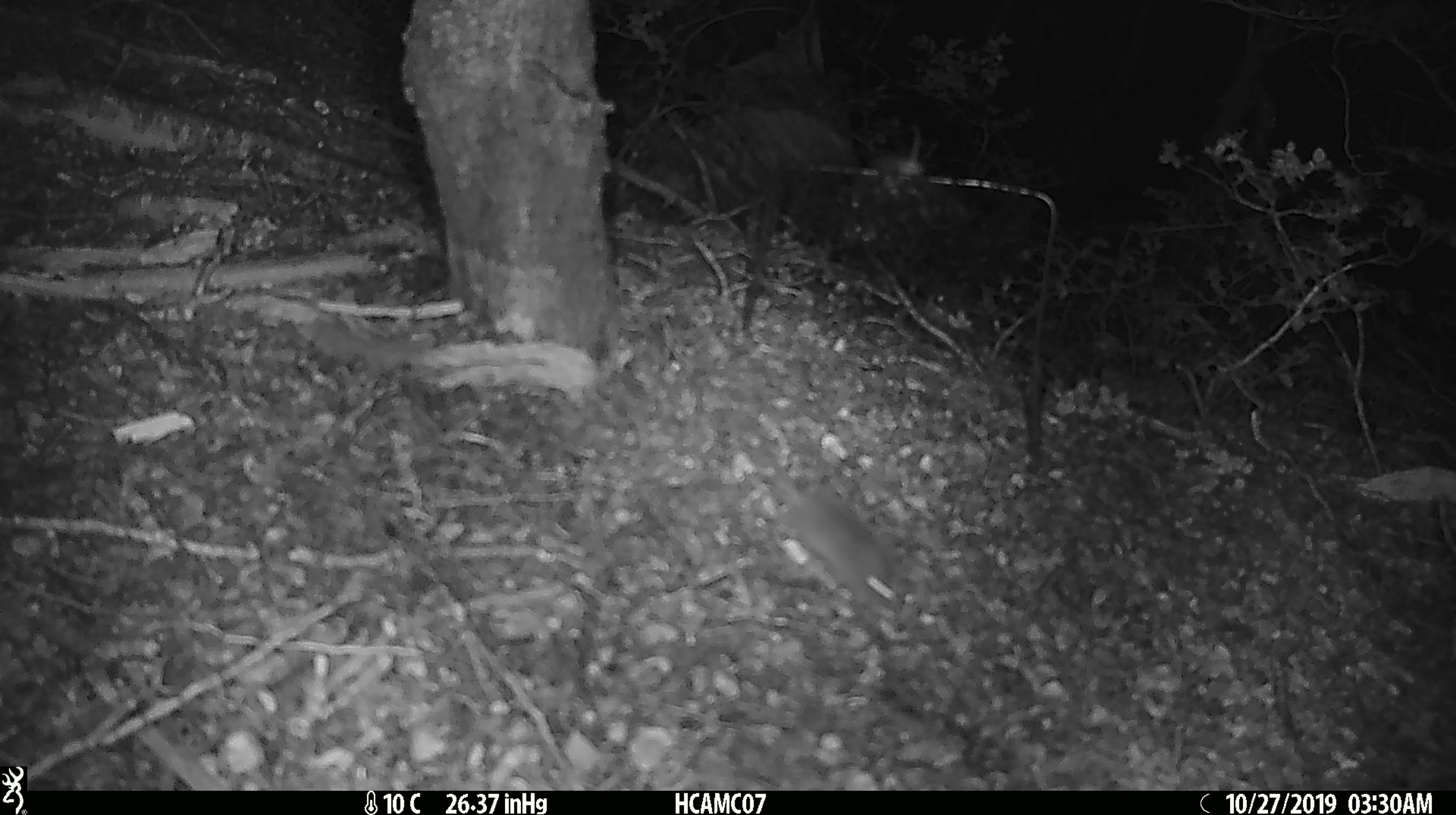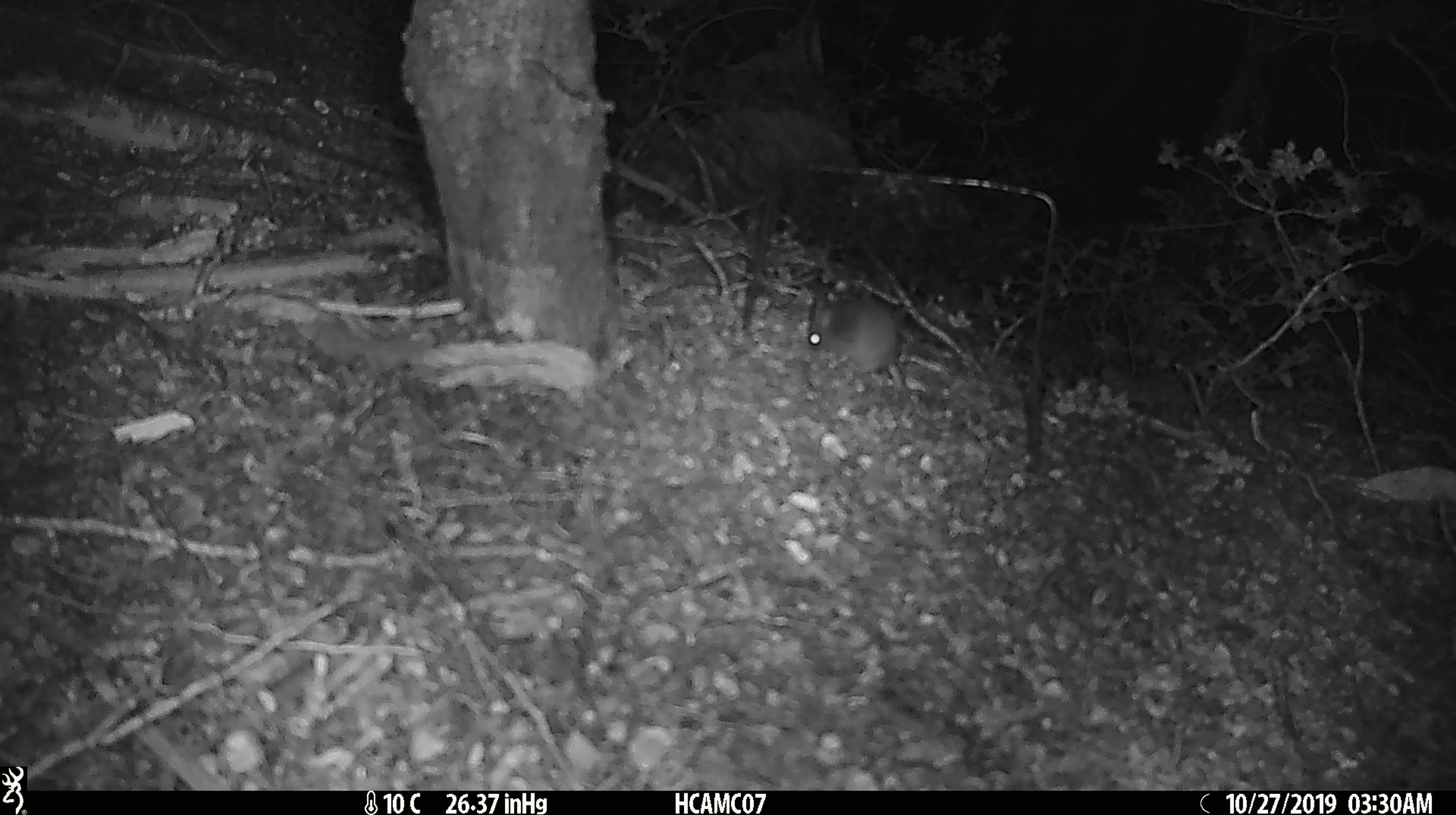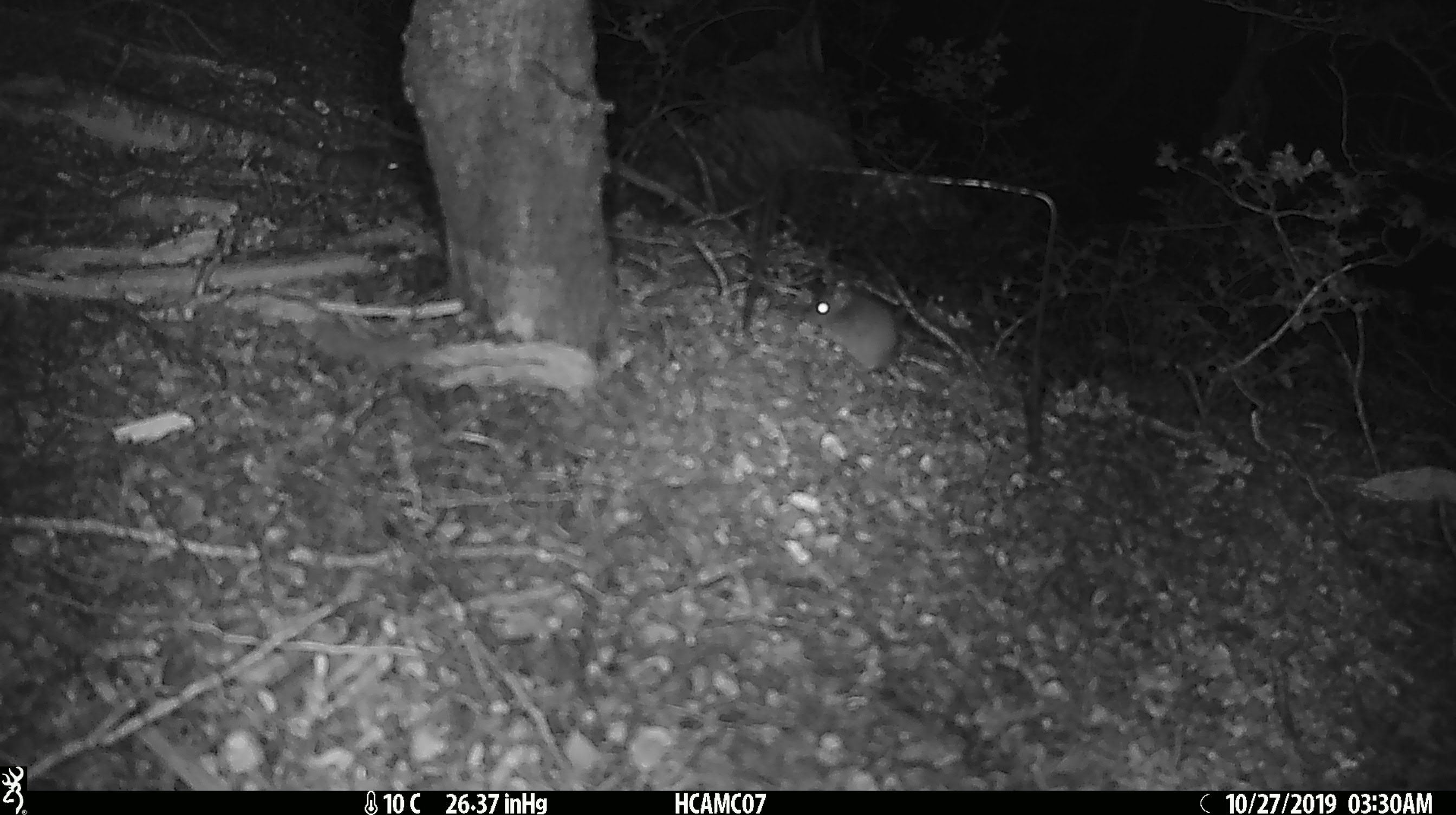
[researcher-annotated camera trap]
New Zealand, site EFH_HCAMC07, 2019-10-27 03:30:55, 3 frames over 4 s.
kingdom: Animalia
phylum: Chordata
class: Mammalia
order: Rodentia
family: Muridae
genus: Mus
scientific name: Mus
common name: mouse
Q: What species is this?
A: Mouse (Mus).